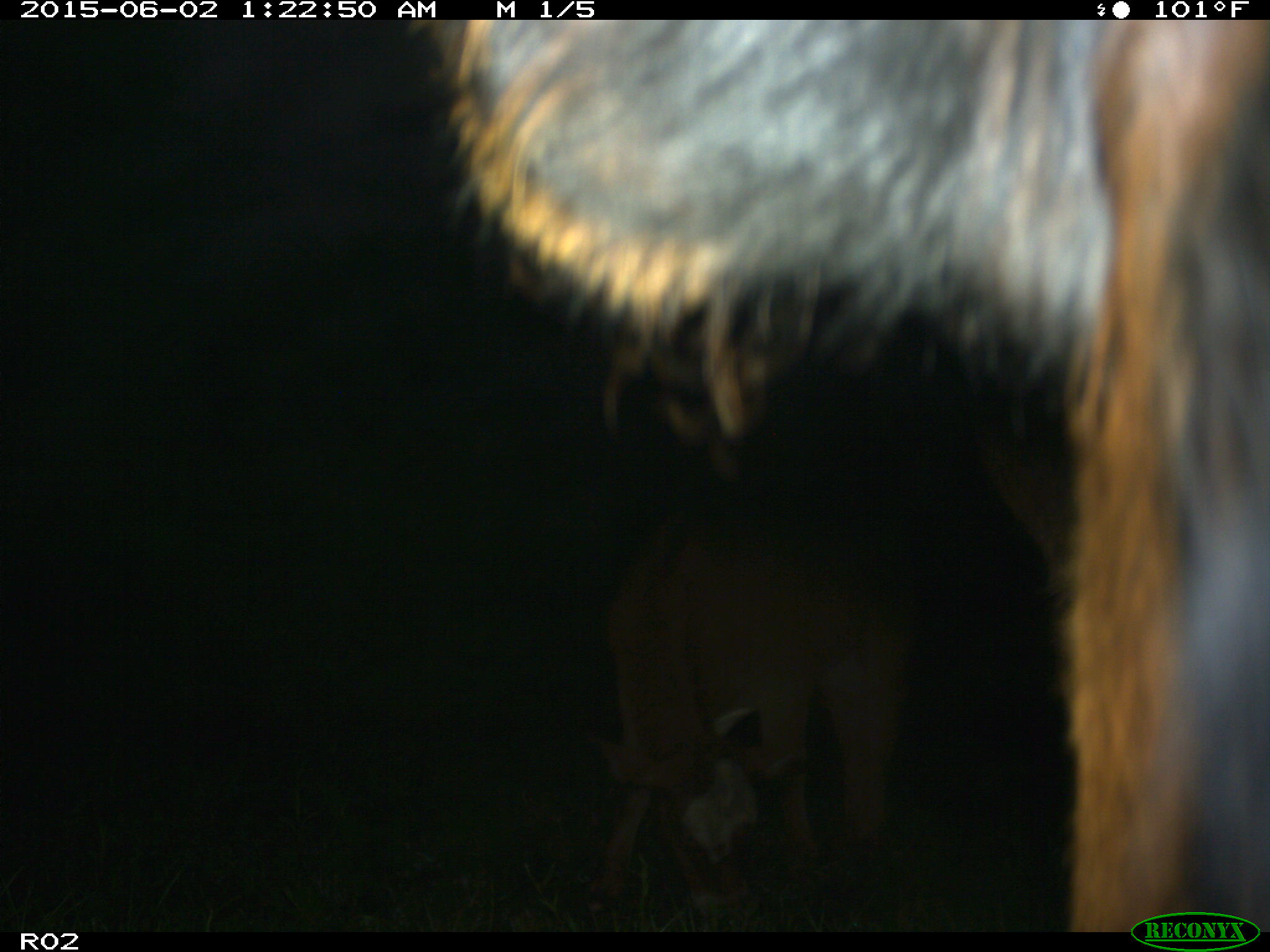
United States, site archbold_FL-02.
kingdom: Animalia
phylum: Chordata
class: Mammalia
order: Artiodactyla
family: Bovidae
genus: Bos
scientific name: Bos taurus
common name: domestic cow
Bos taurus (domestic cow).